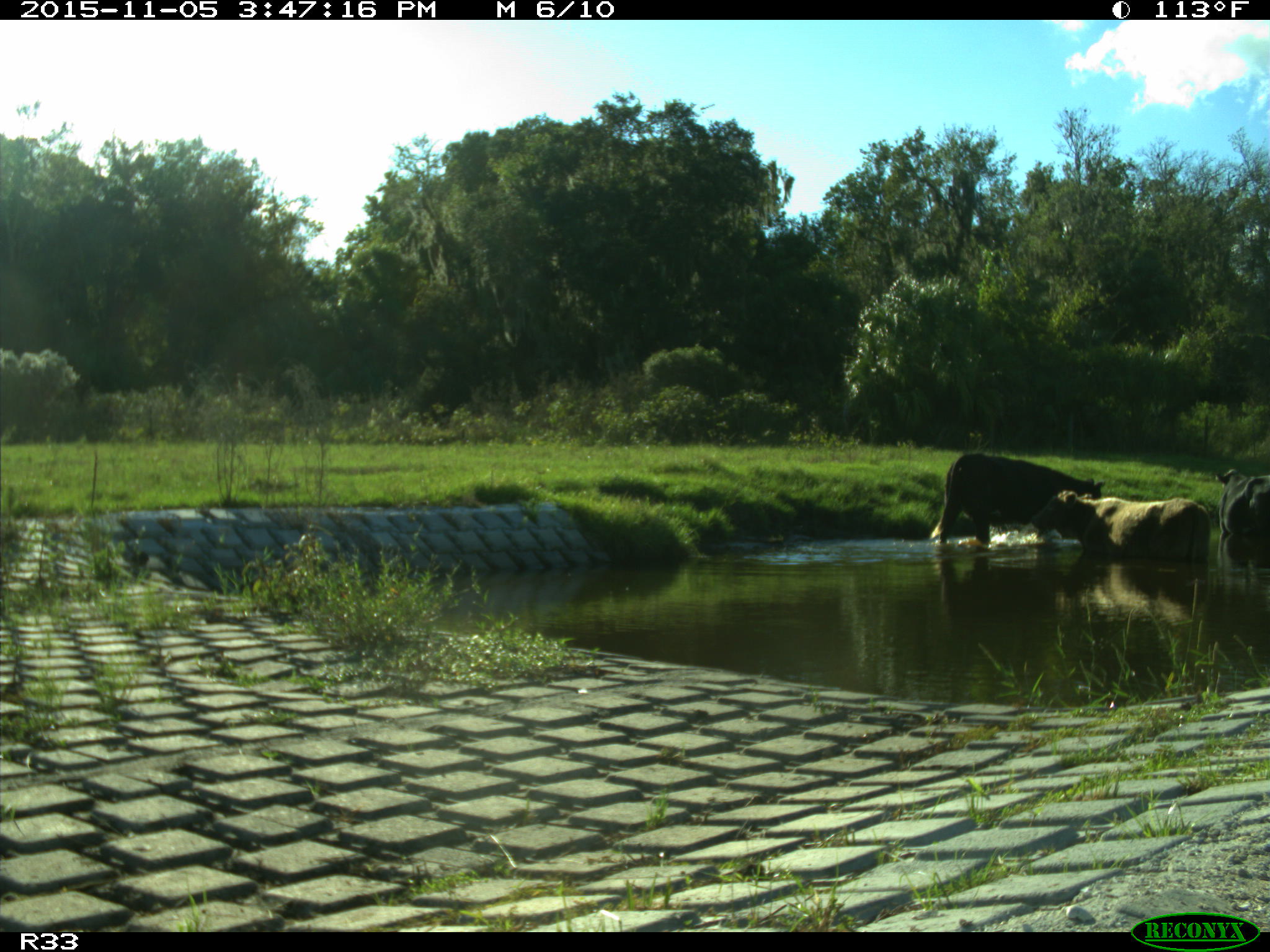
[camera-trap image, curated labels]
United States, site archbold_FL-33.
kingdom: Animalia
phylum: Chordata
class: Mammalia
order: Artiodactyla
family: Bovidae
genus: Bos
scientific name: Bos taurus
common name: domestic cow